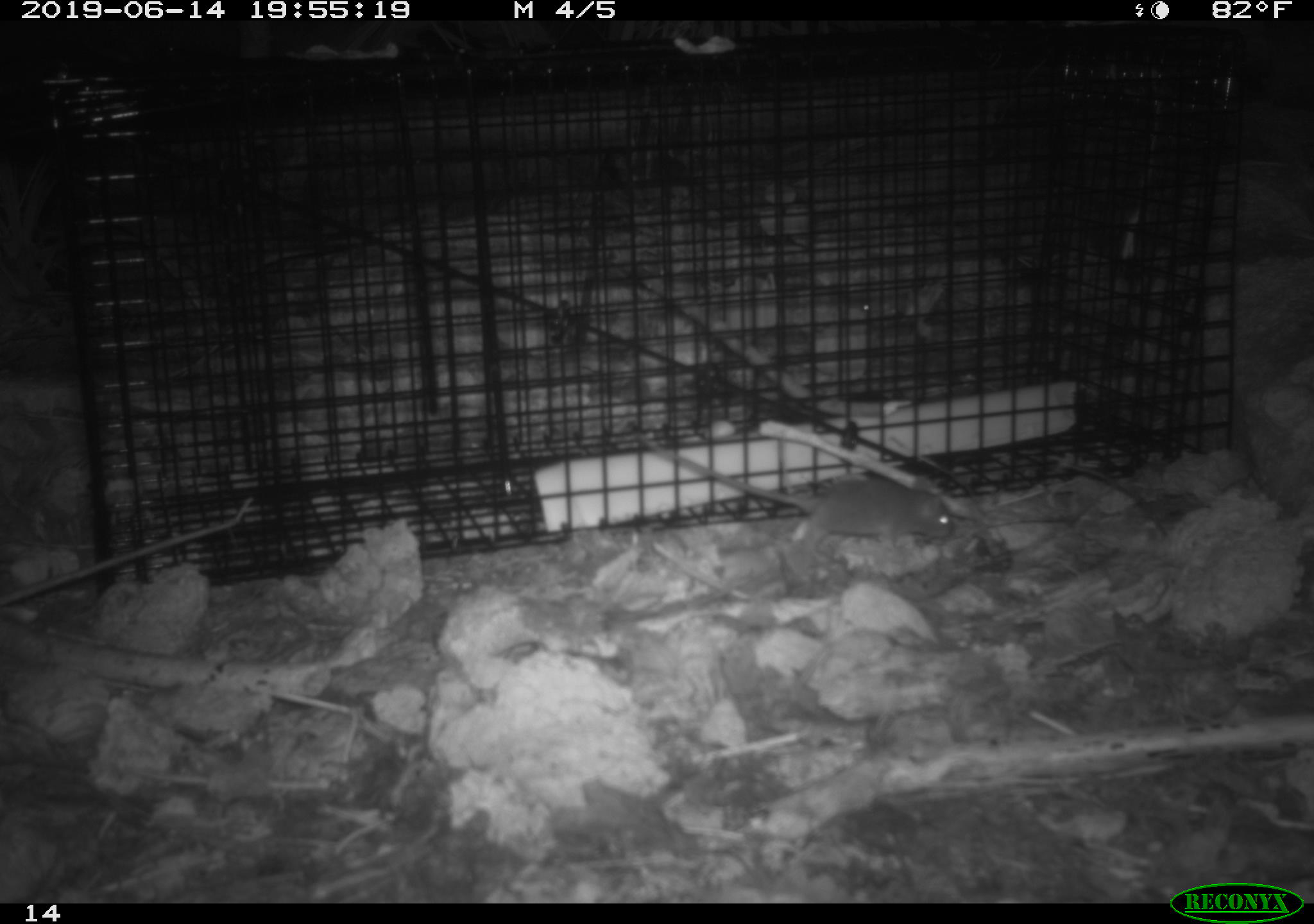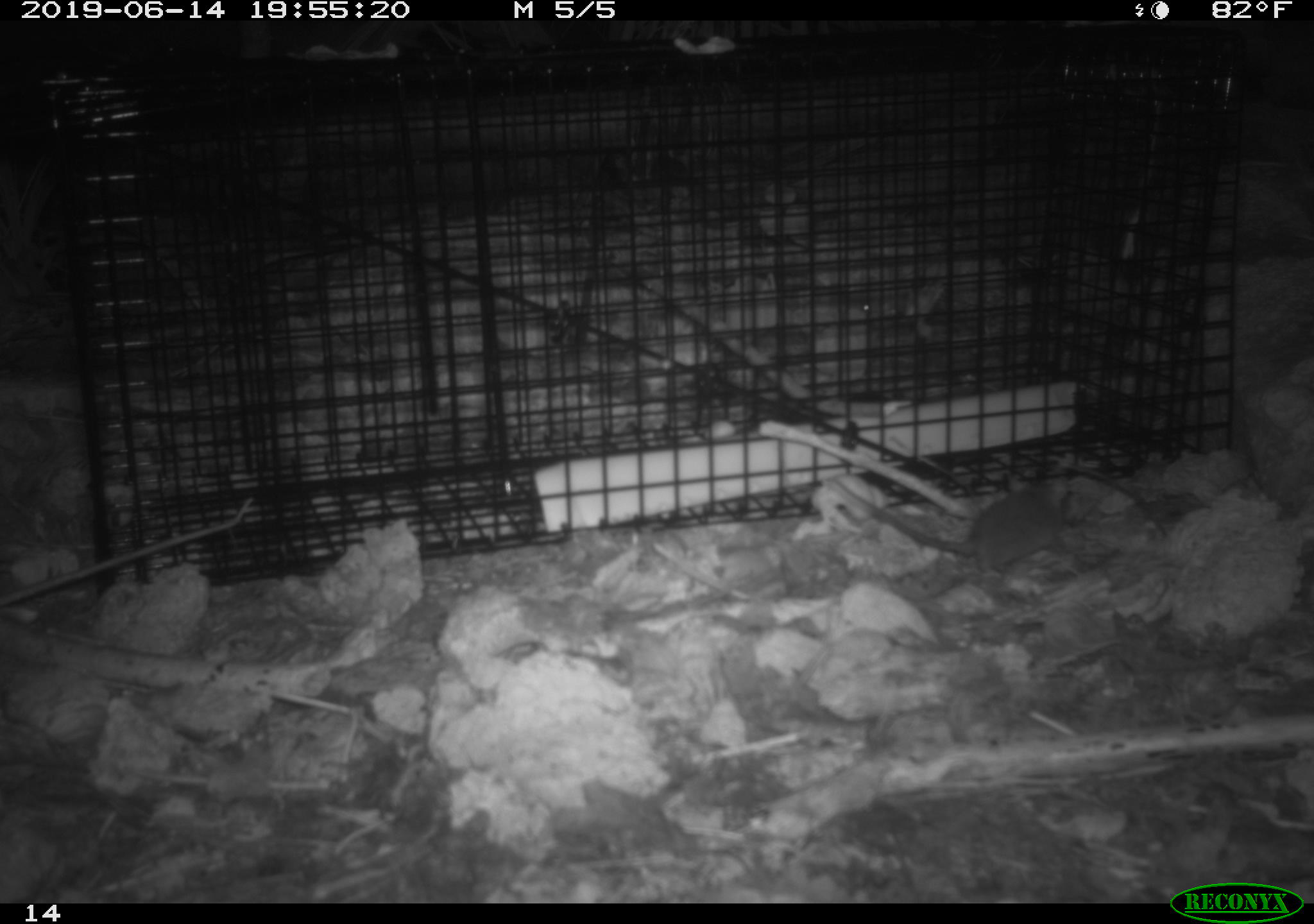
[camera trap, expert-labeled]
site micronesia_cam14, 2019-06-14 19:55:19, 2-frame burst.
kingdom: Animalia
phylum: Chordata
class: Mammalia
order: Rodentia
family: Muridae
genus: Rattus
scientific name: Rattus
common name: rat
Rat (Rattus).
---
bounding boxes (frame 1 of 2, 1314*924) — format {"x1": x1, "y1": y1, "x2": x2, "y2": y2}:
rat: {"x1": 634, "y1": 428, "x2": 960, "y2": 550}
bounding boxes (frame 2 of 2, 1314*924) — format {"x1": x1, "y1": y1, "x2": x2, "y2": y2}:
rat: {"x1": 829, "y1": 480, "x2": 1082, "y2": 578}